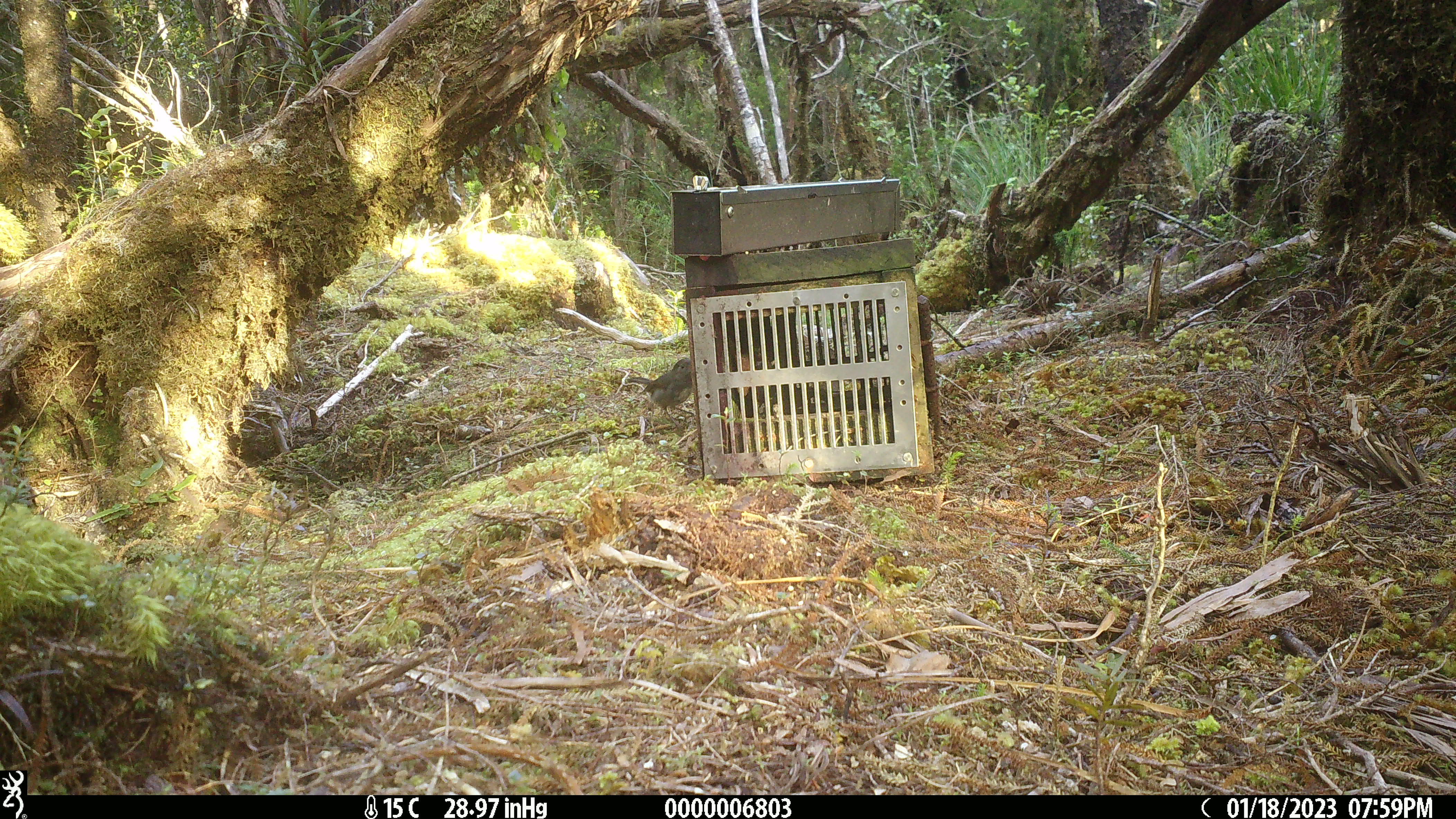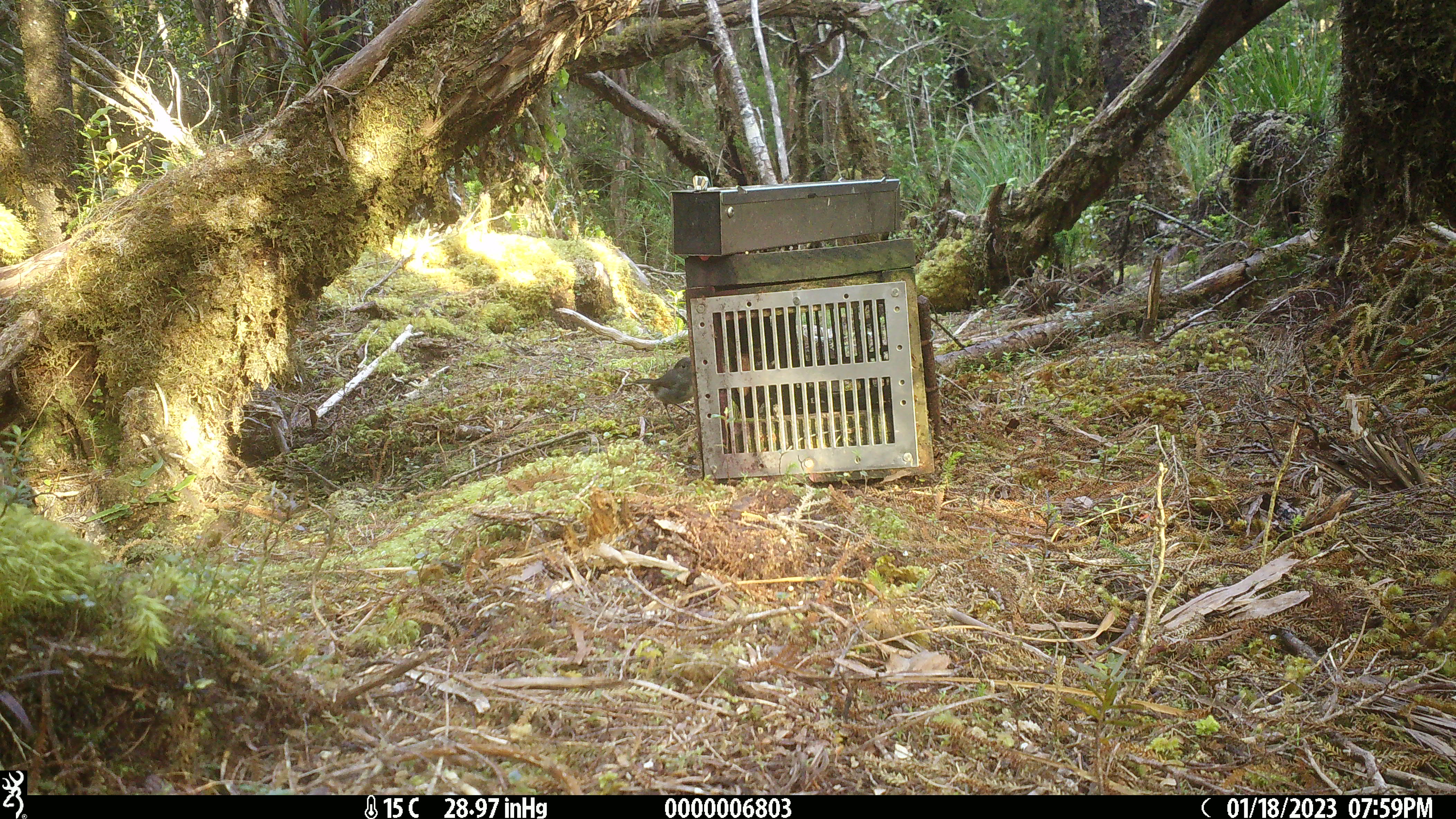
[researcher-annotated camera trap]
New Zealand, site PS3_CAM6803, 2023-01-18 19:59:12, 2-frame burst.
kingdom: Animalia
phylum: Chordata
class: Aves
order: Passeriformes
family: Petroicidae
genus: Petroica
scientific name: Petroica australis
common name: new zealand robin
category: robin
Robin (new zealand robin) (Petroica australis).